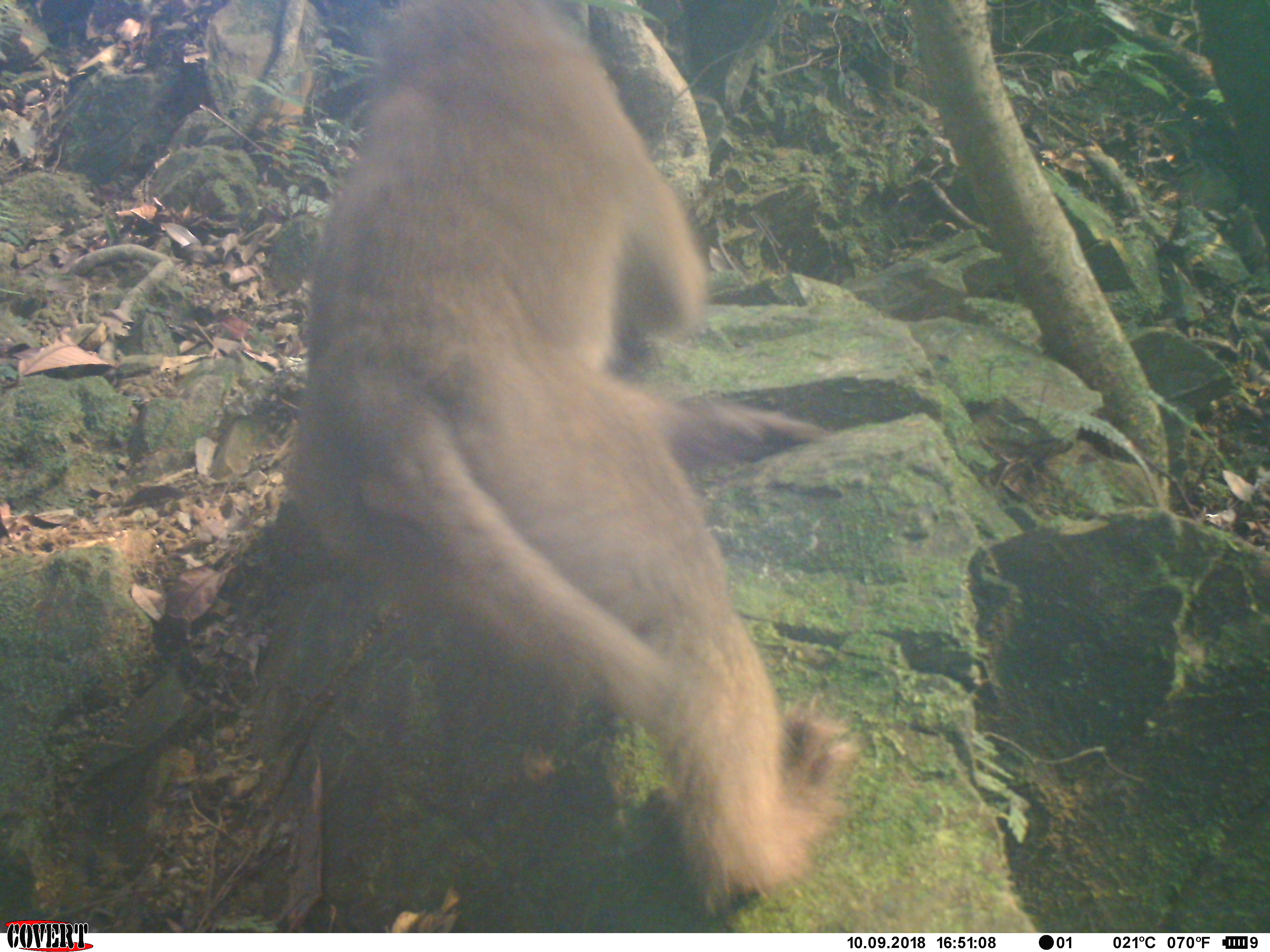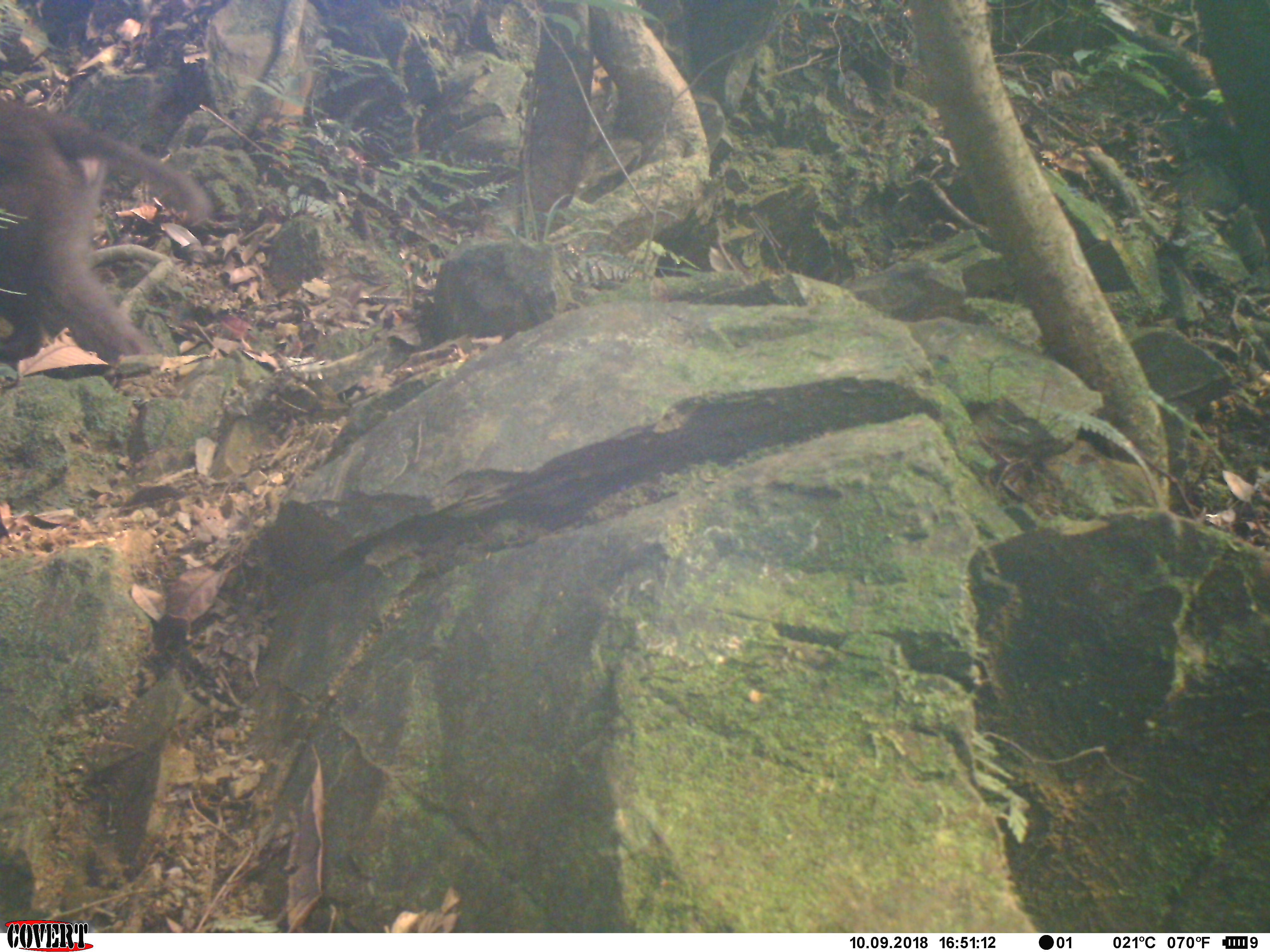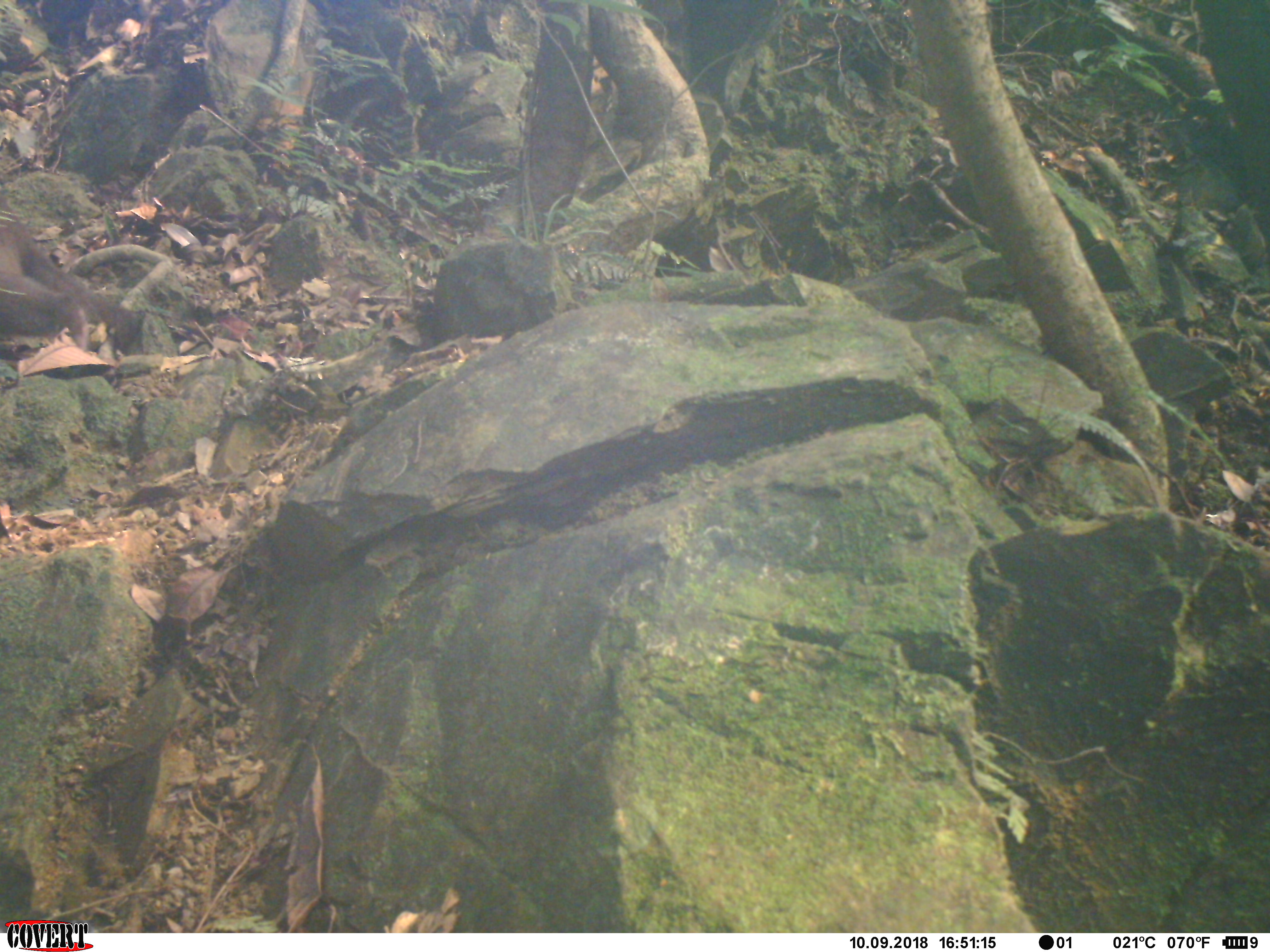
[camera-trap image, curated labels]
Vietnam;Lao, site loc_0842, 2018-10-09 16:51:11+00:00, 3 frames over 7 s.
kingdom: Animalia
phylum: Chordata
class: Mammalia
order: Primates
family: Cercopithecidae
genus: Macaca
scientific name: Macaca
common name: macaque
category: macaque not stump tailed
Macaque not stump tailed (macaque) (Macaca). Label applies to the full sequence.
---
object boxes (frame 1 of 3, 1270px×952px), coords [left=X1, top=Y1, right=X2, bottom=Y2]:
macaque not stump tailed: [left=276, top=0, right=861, bottom=916]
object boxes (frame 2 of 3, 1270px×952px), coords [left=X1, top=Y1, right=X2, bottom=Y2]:
macaque not stump tailed: [left=0, top=97, right=213, bottom=377]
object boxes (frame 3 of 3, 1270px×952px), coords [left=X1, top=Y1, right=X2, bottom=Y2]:
macaque not stump tailed: [left=0, top=193, right=132, bottom=350]